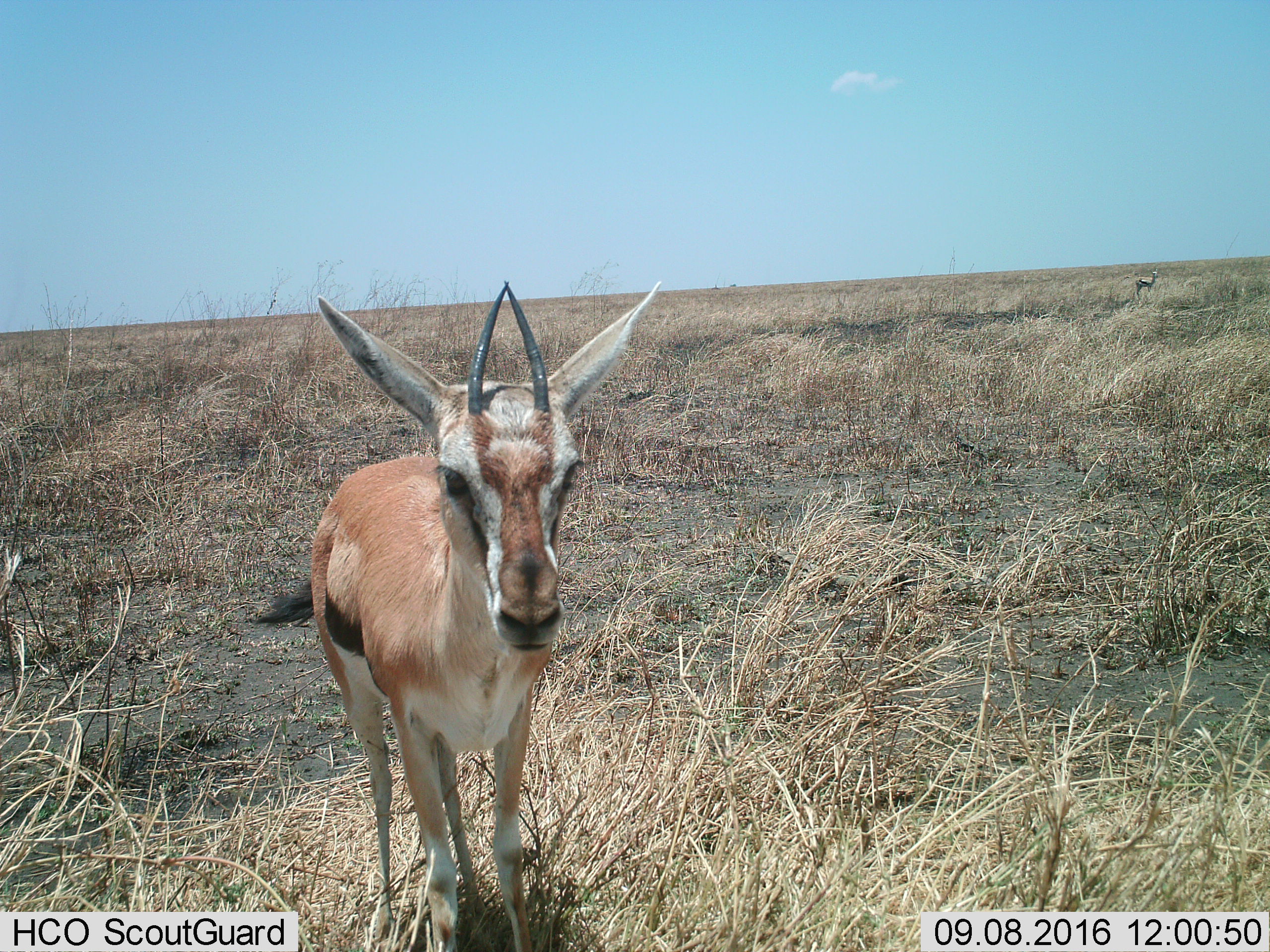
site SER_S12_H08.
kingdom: Animalia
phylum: Chordata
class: Mammalia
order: Artiodactyla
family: Bovidae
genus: Eudorcas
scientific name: Eudorcas thomsonii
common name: thomson's gazelle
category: gazellethomsons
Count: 1.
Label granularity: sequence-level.